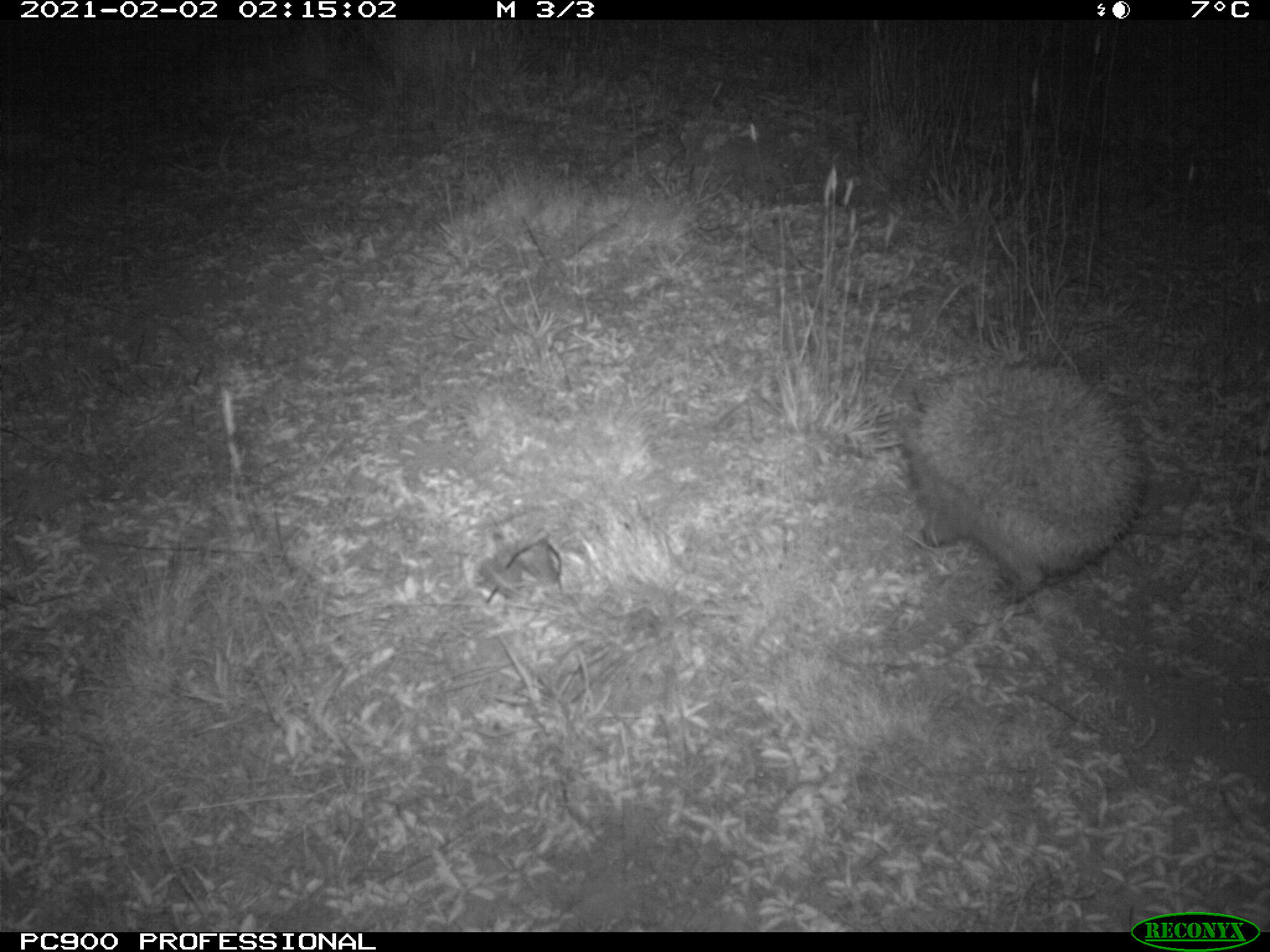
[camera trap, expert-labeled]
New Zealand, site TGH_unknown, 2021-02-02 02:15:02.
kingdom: Animalia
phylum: Chordata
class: Mammalia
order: Eulipotyphla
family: Erinaceidae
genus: Erinaceus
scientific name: Erinaceus europaeus europaeus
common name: european hedgehog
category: hedgehog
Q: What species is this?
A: Hedgehog (european hedgehog) (Erinaceus europaeus europaeus).